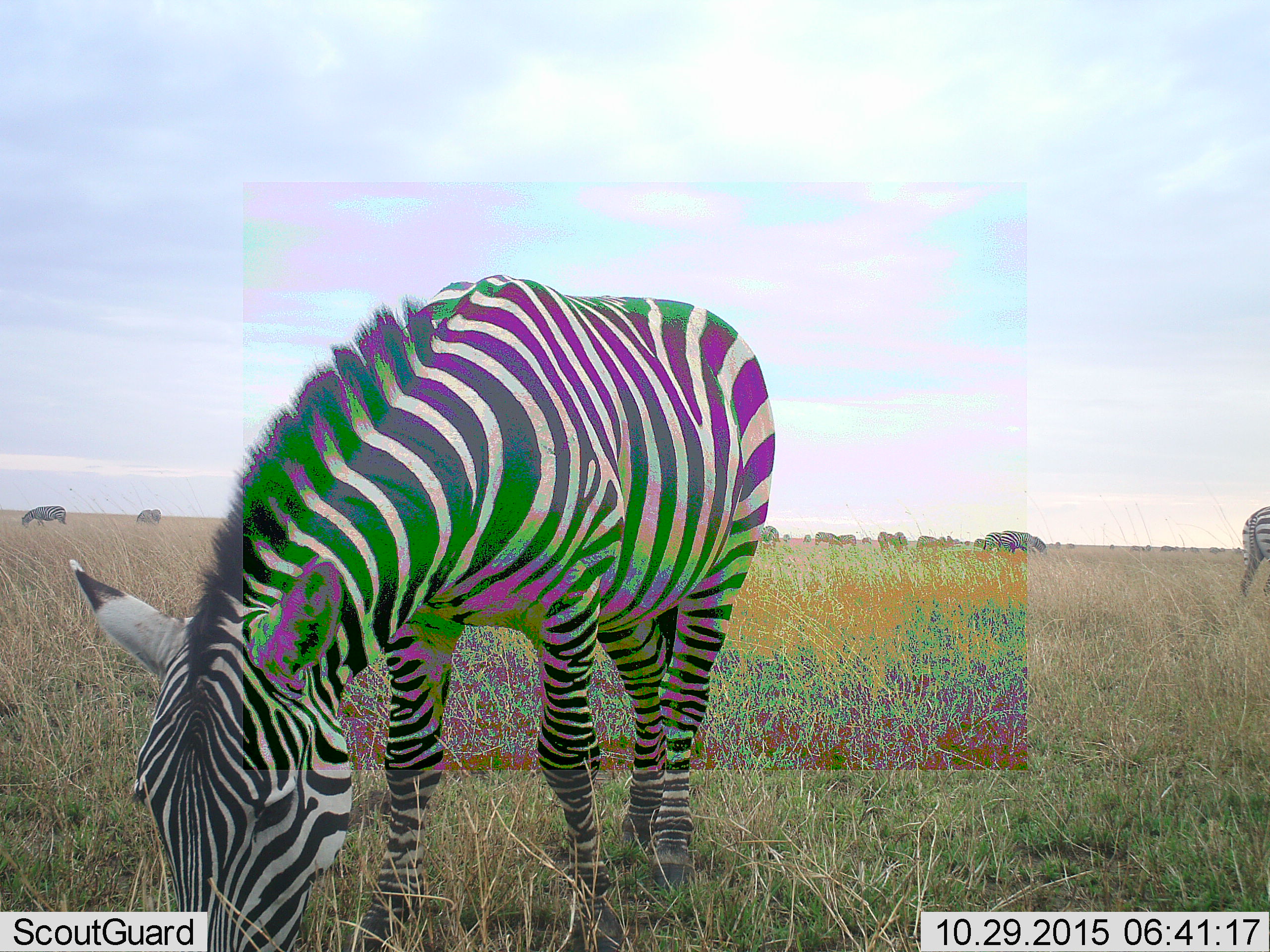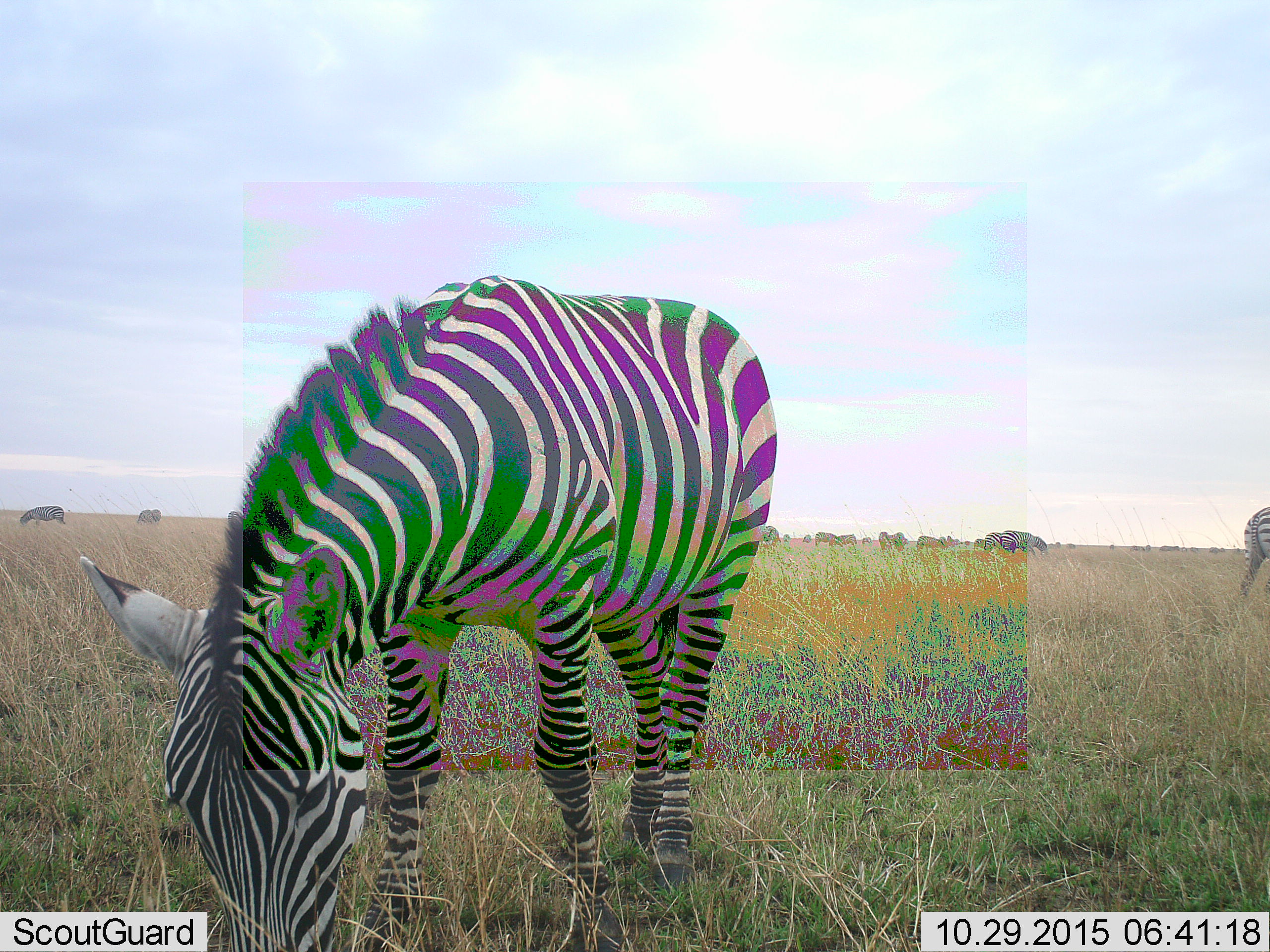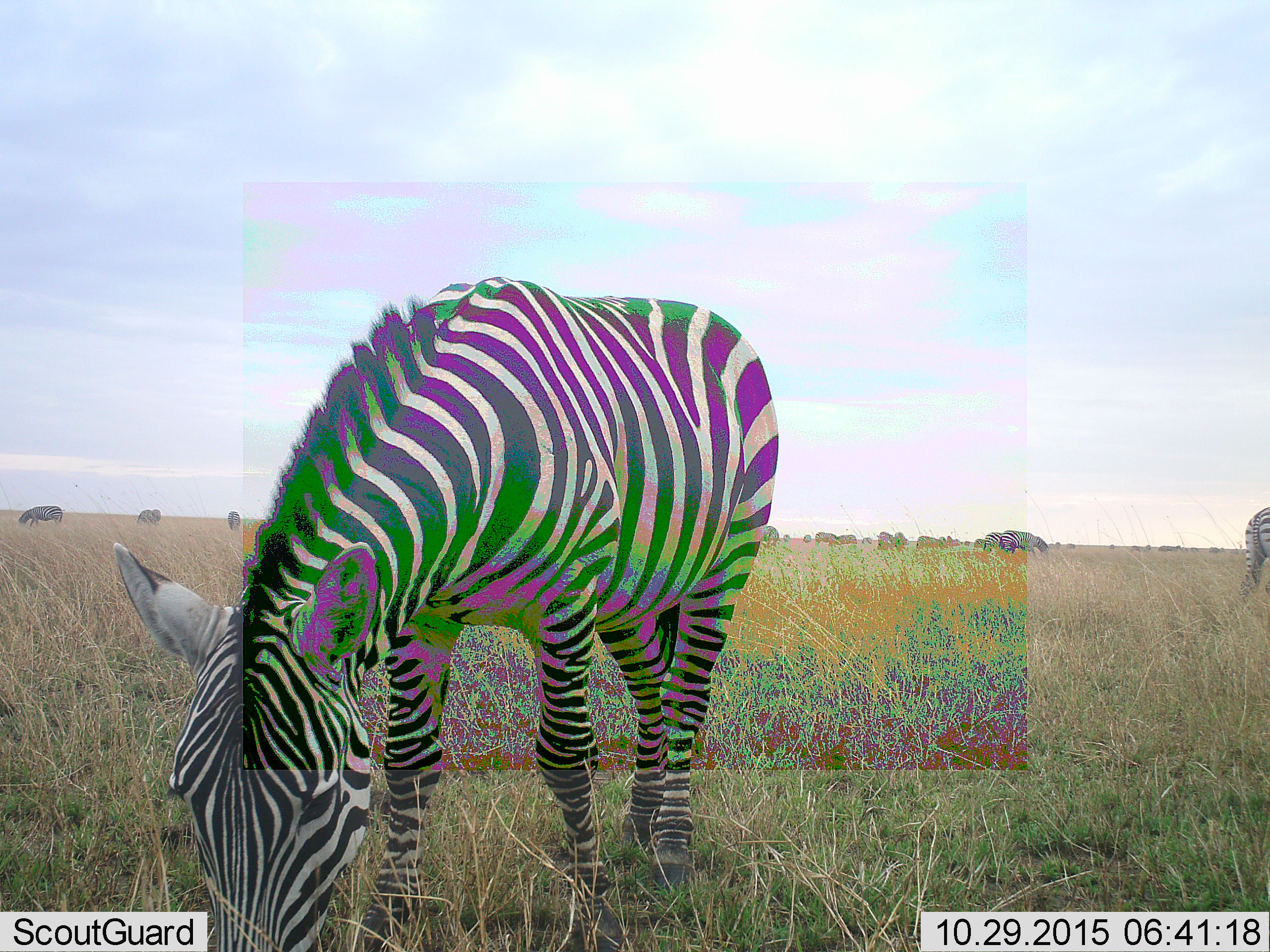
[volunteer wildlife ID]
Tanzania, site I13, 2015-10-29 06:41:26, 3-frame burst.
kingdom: Animalia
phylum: Chordata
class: Mammalia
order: Perissodactyla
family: Equidae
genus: Equus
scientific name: Equus quagga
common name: plains zebra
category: zebra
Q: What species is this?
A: Zebra (plains zebra) (Equus quagga).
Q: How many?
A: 11-50.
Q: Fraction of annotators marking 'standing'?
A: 60%.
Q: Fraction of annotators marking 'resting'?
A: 10%.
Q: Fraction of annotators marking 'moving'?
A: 40%.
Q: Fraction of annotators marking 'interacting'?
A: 10%.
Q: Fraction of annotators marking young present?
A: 10%.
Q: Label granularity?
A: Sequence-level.